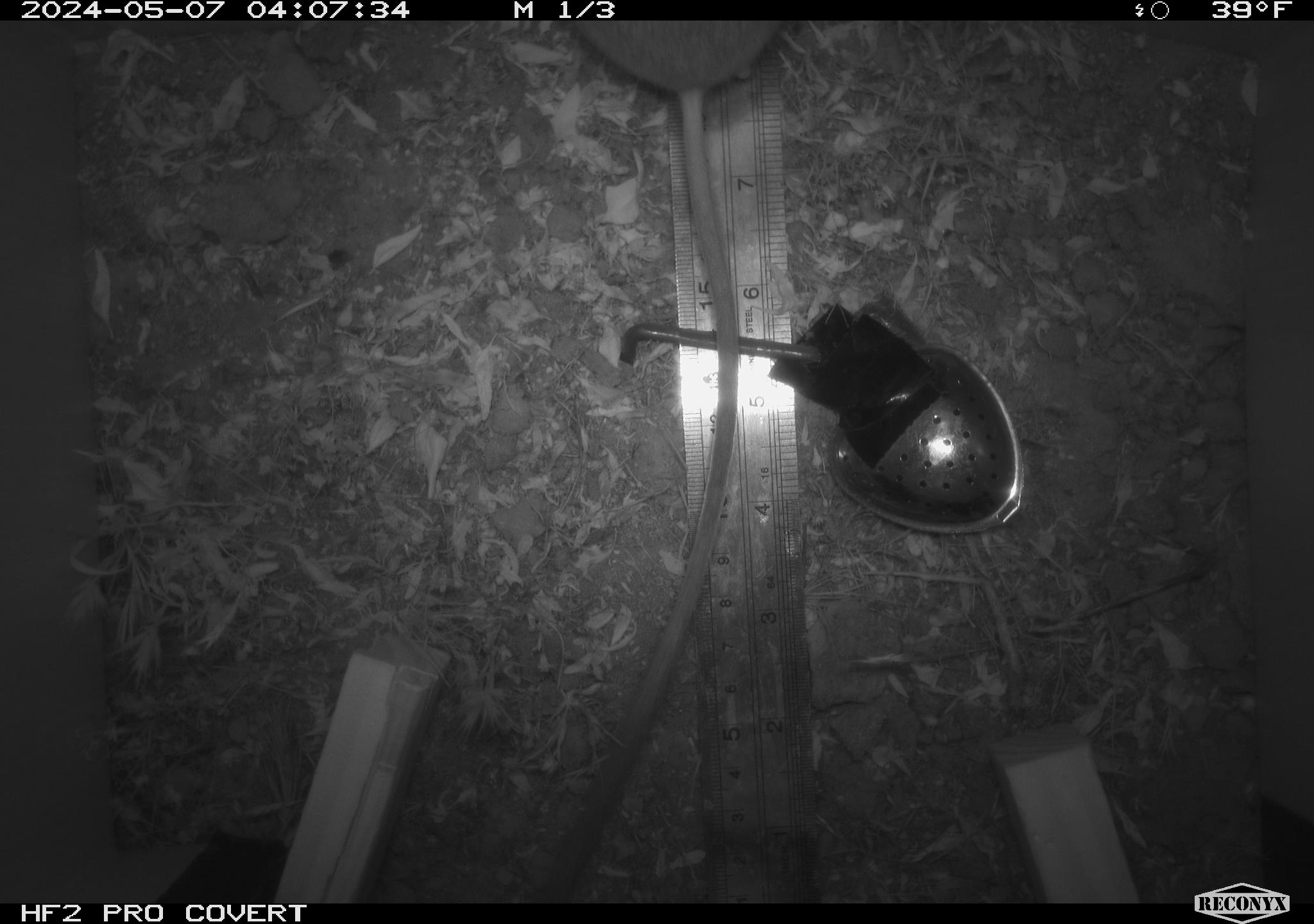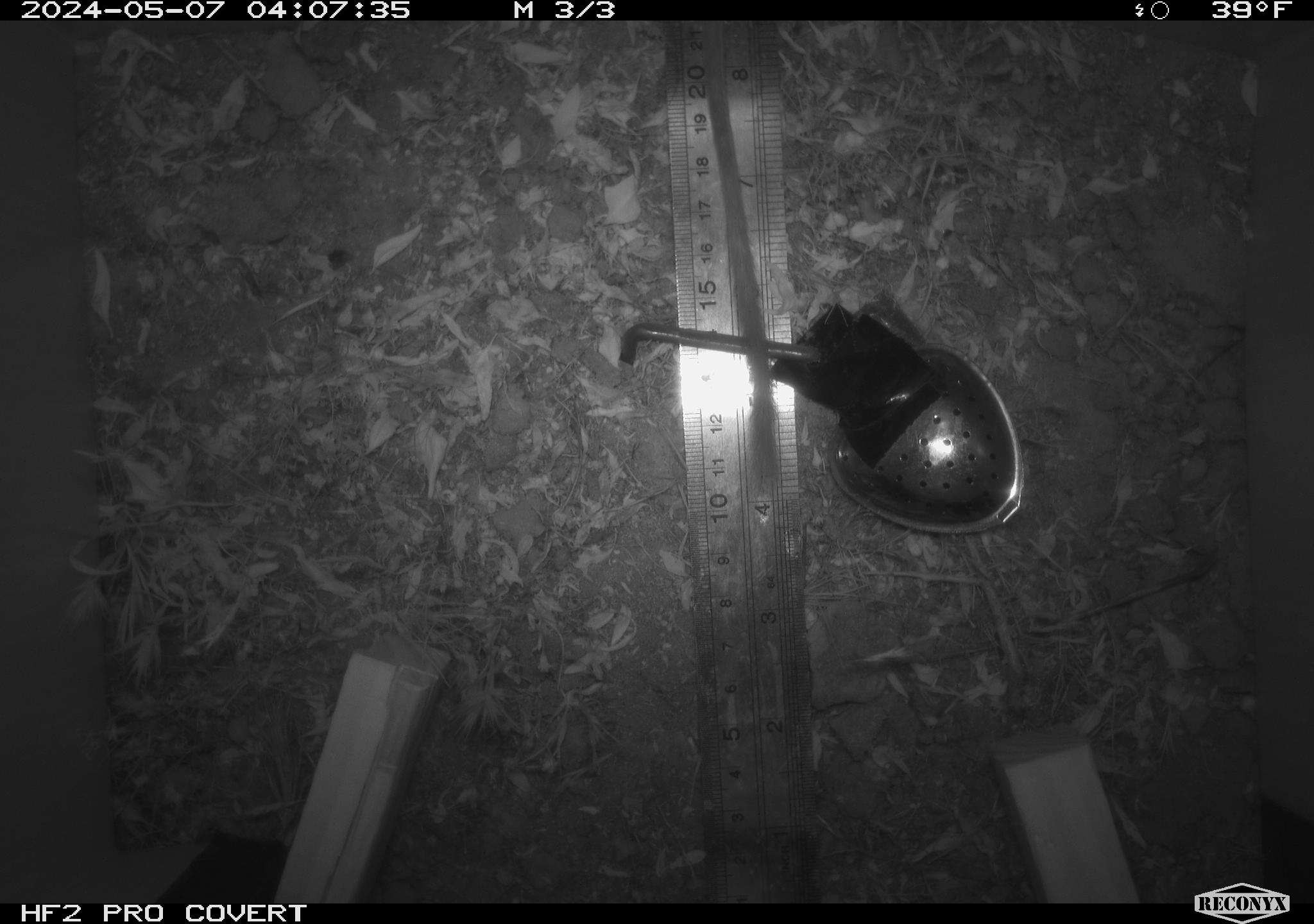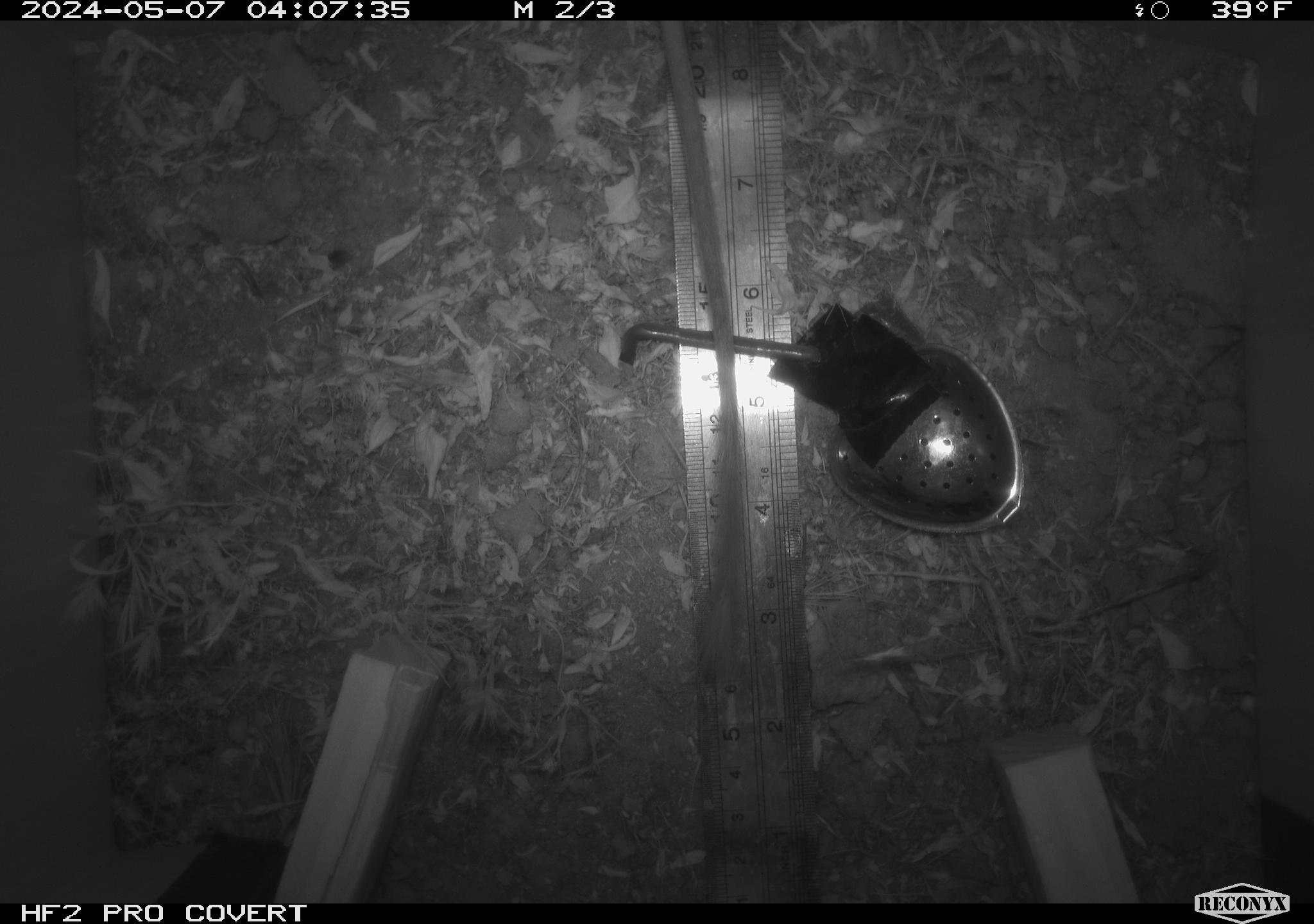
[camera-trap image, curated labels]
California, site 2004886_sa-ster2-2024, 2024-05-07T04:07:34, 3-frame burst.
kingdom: Animalia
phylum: Chordata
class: Mammalia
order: Rodentia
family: Heteromyidae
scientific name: Heteromyidae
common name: kangaroo rats and pocket mice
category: heteromyidae family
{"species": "heteromyidae family (kangaroo rats and pocket mice) (Heteromyidae)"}